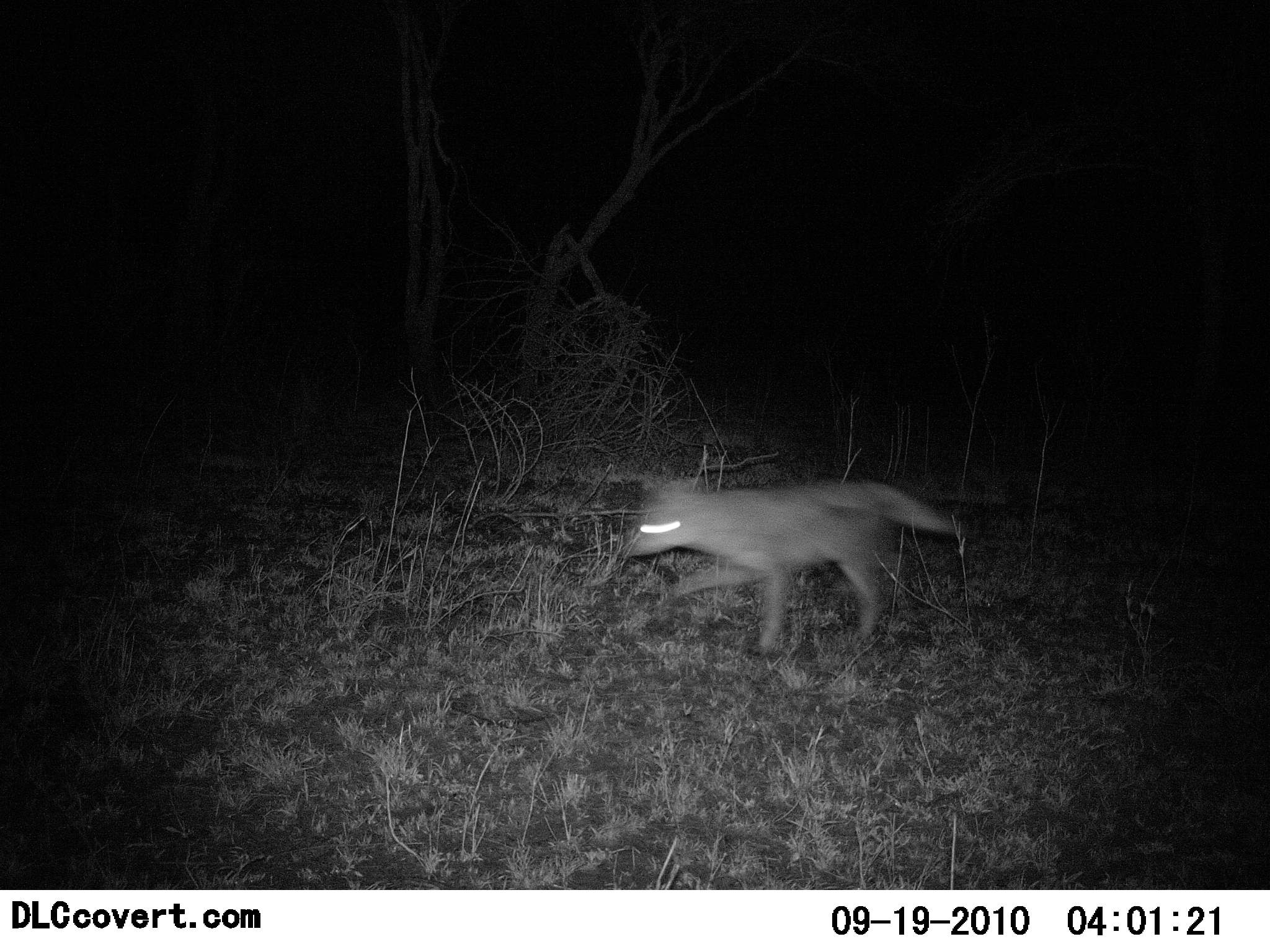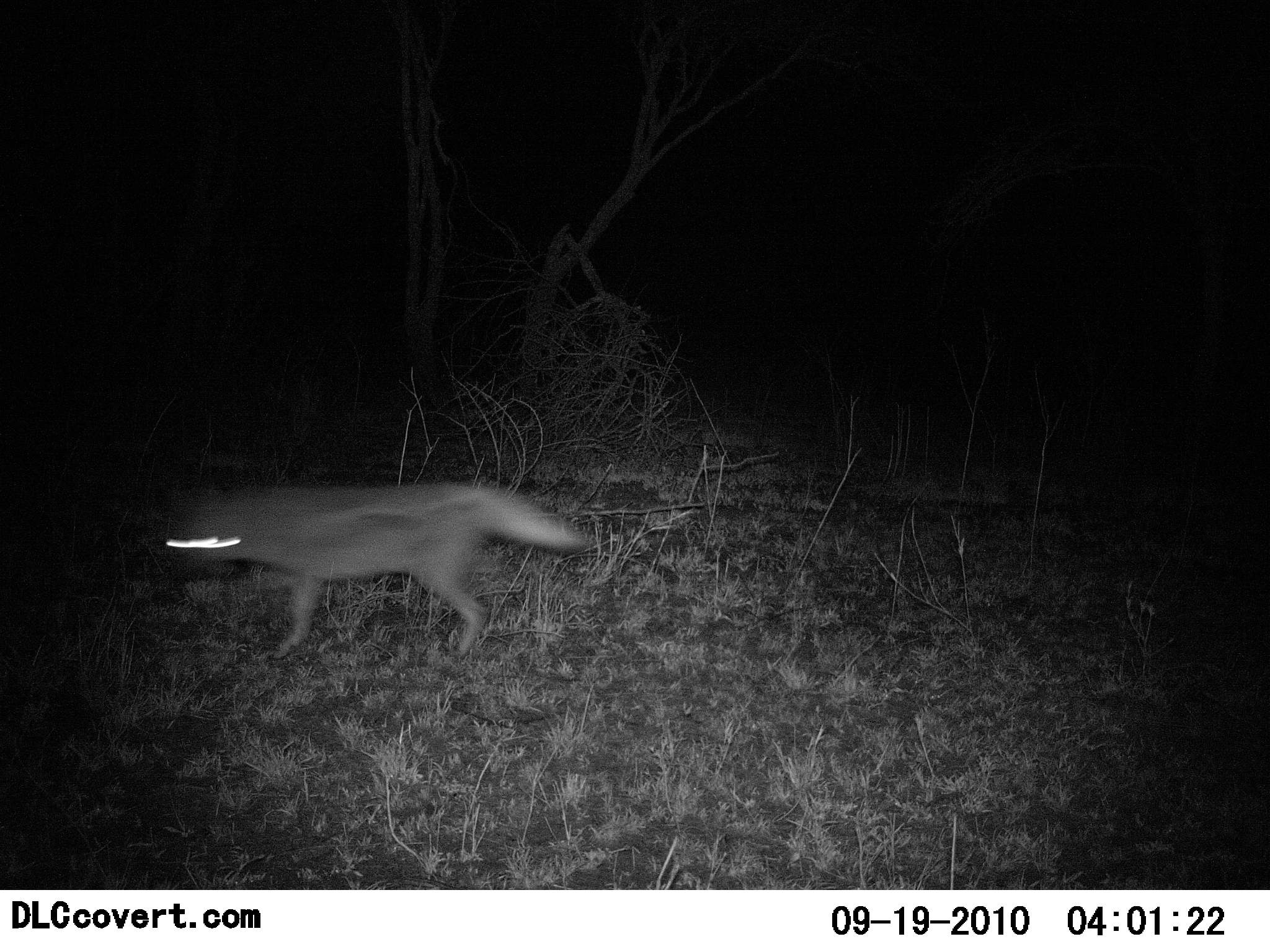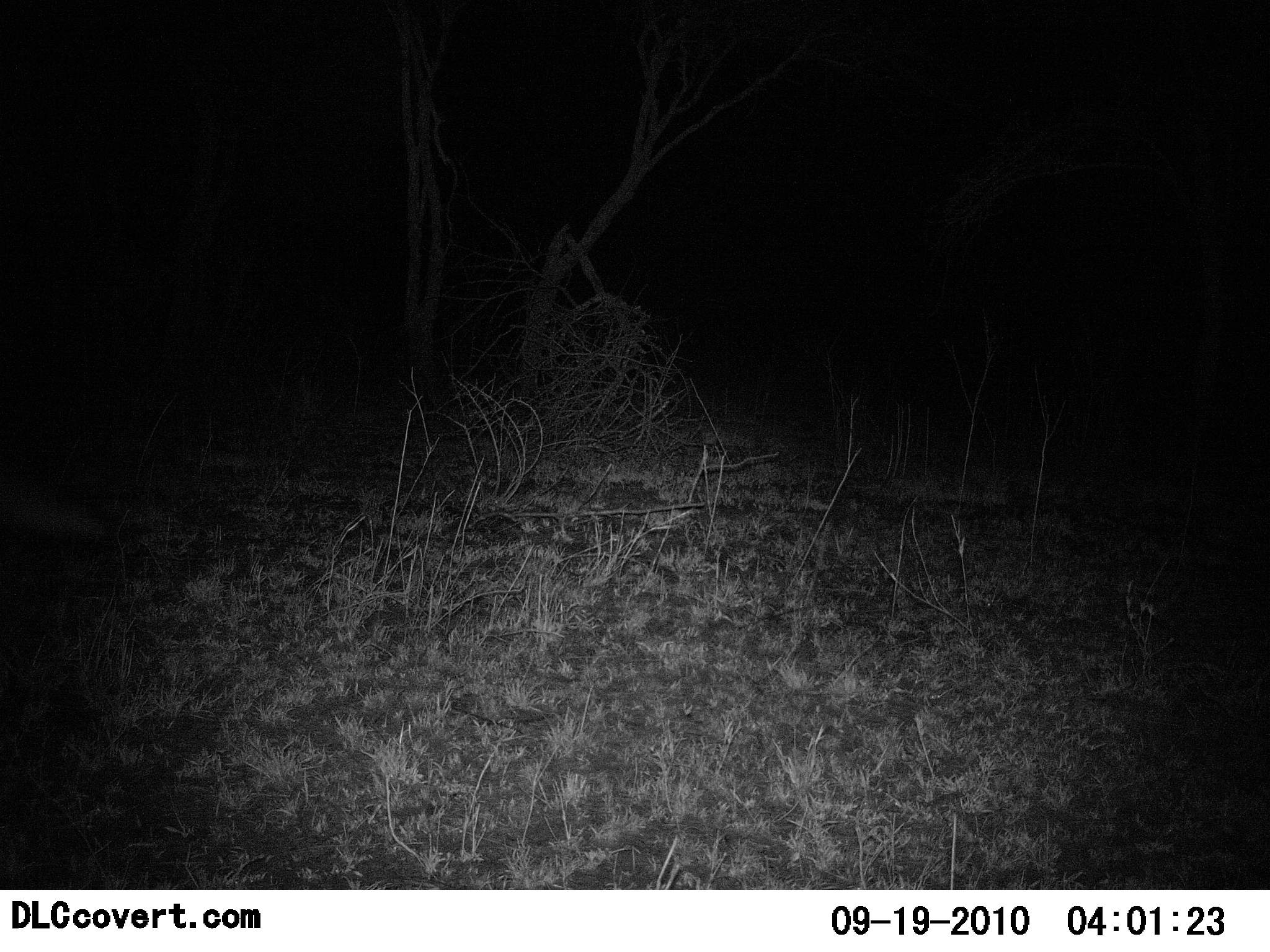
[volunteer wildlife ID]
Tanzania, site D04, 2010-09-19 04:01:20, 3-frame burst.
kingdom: Animalia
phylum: Chordata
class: Mammalia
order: Carnivora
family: Canidae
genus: Otocyon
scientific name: Otocyon megalotis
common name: bat-eared fox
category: batearedfox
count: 1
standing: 0%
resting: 0%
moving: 100%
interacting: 0%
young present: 0%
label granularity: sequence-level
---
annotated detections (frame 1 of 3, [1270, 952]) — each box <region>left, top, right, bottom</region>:
animal: <region>619, 472, 959, 655</region>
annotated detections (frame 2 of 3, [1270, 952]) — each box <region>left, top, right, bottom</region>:
animal: <region>164, 477, 591, 661</region>